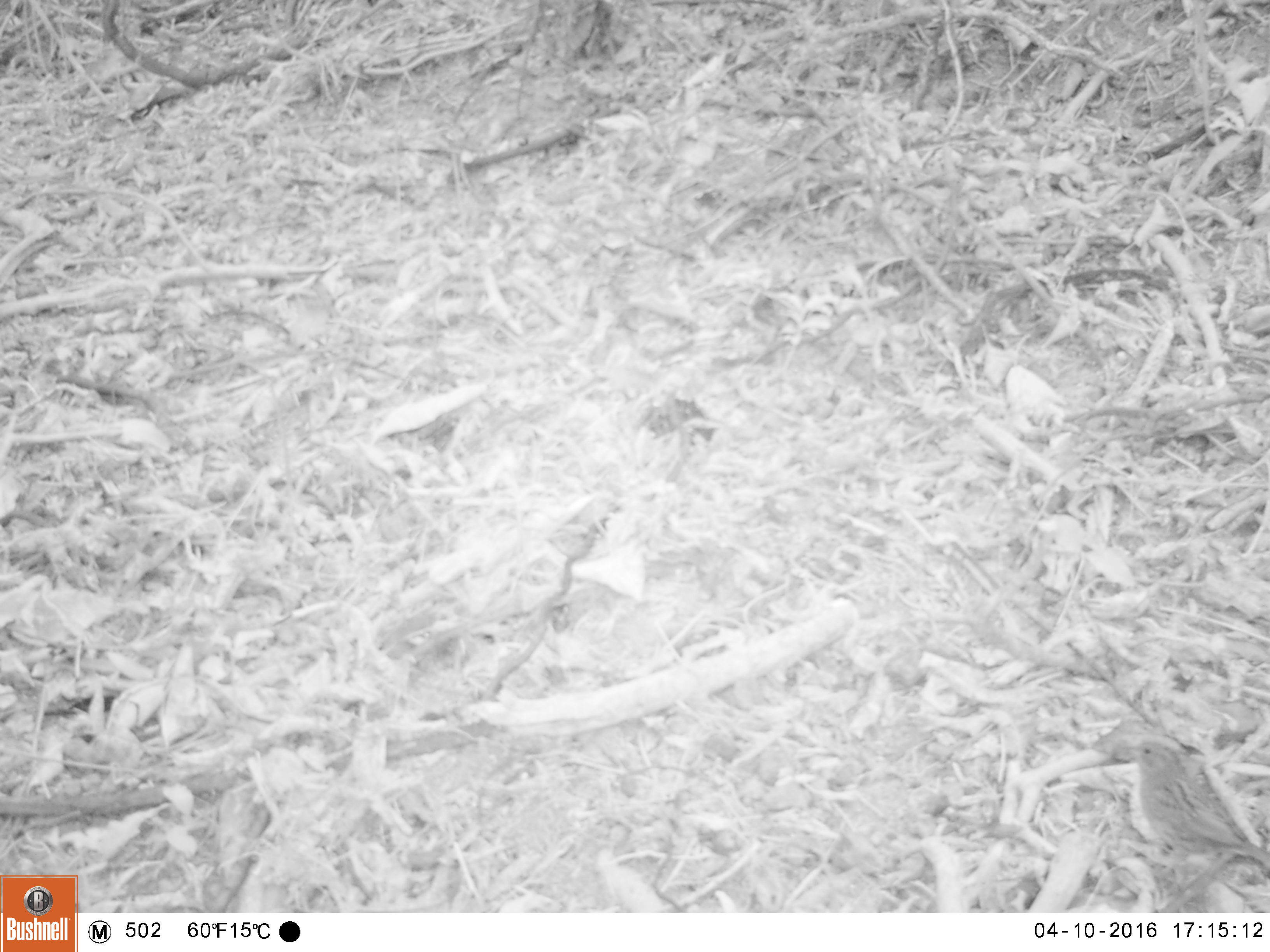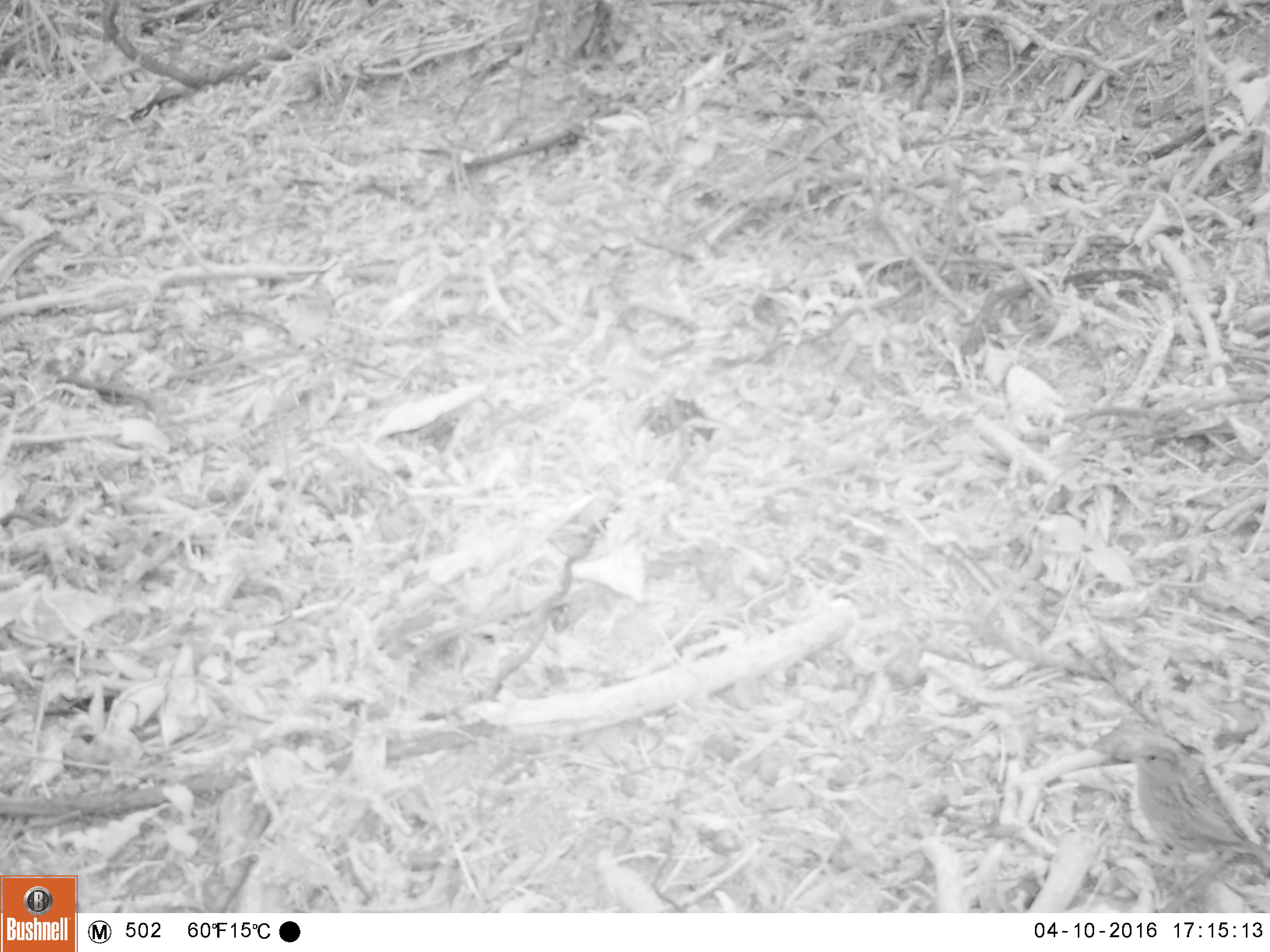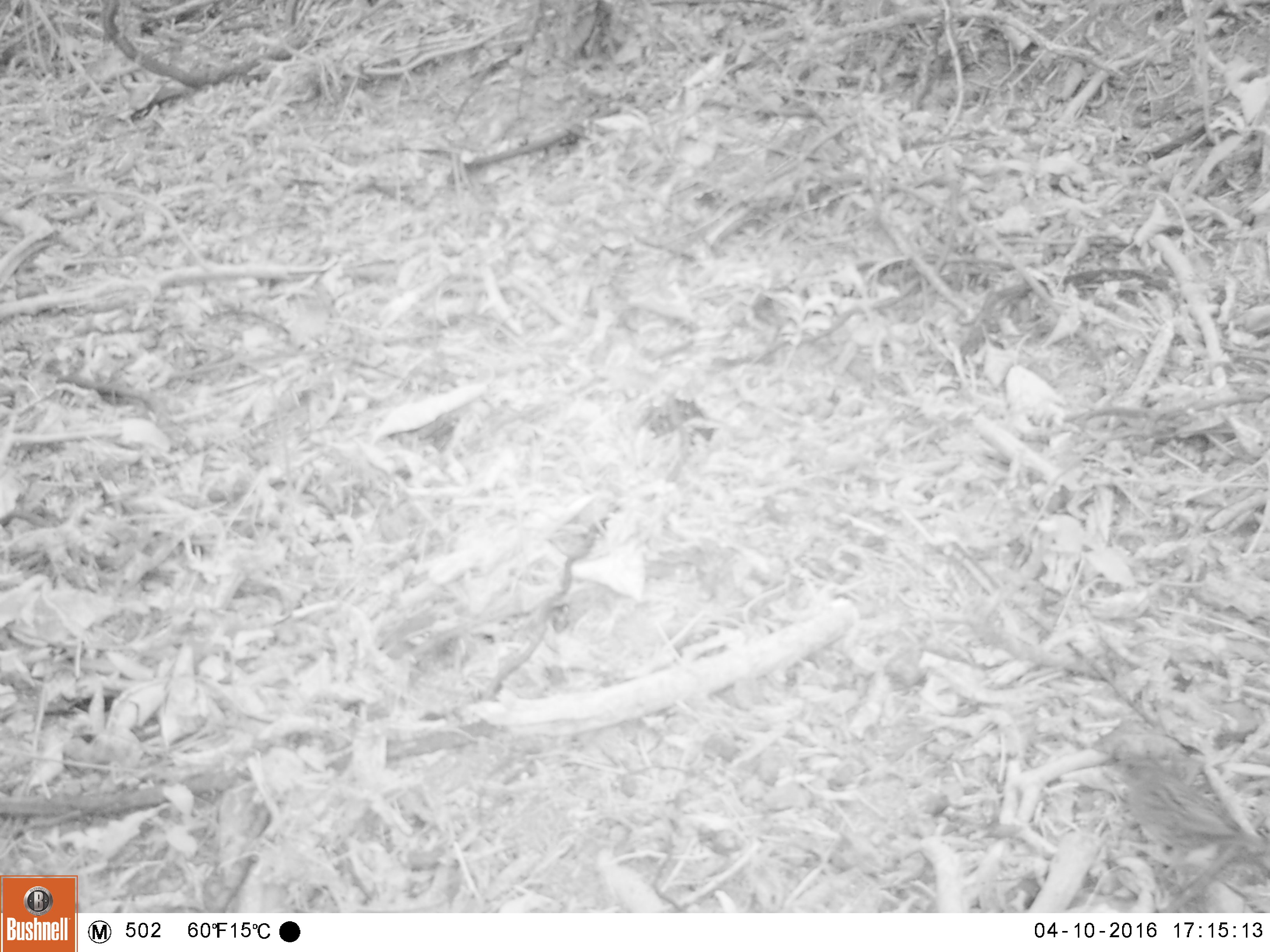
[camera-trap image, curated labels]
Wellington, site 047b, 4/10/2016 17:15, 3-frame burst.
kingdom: Animalia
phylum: Chordata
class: Aves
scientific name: Aves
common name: bird